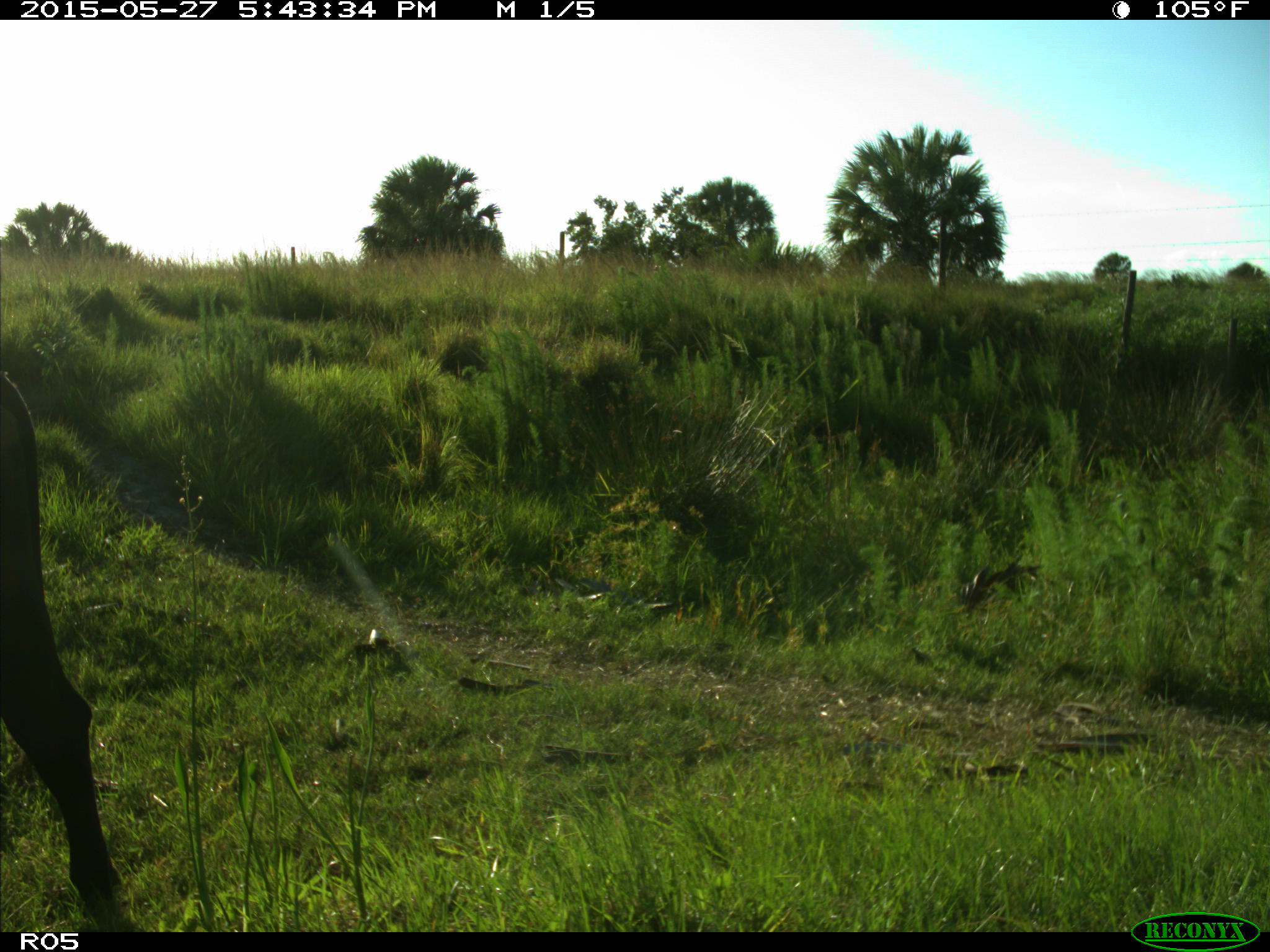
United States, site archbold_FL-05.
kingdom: Animalia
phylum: Chordata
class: Mammalia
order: Artiodactyla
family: Bovidae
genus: Bos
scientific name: Bos taurus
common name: domestic cow